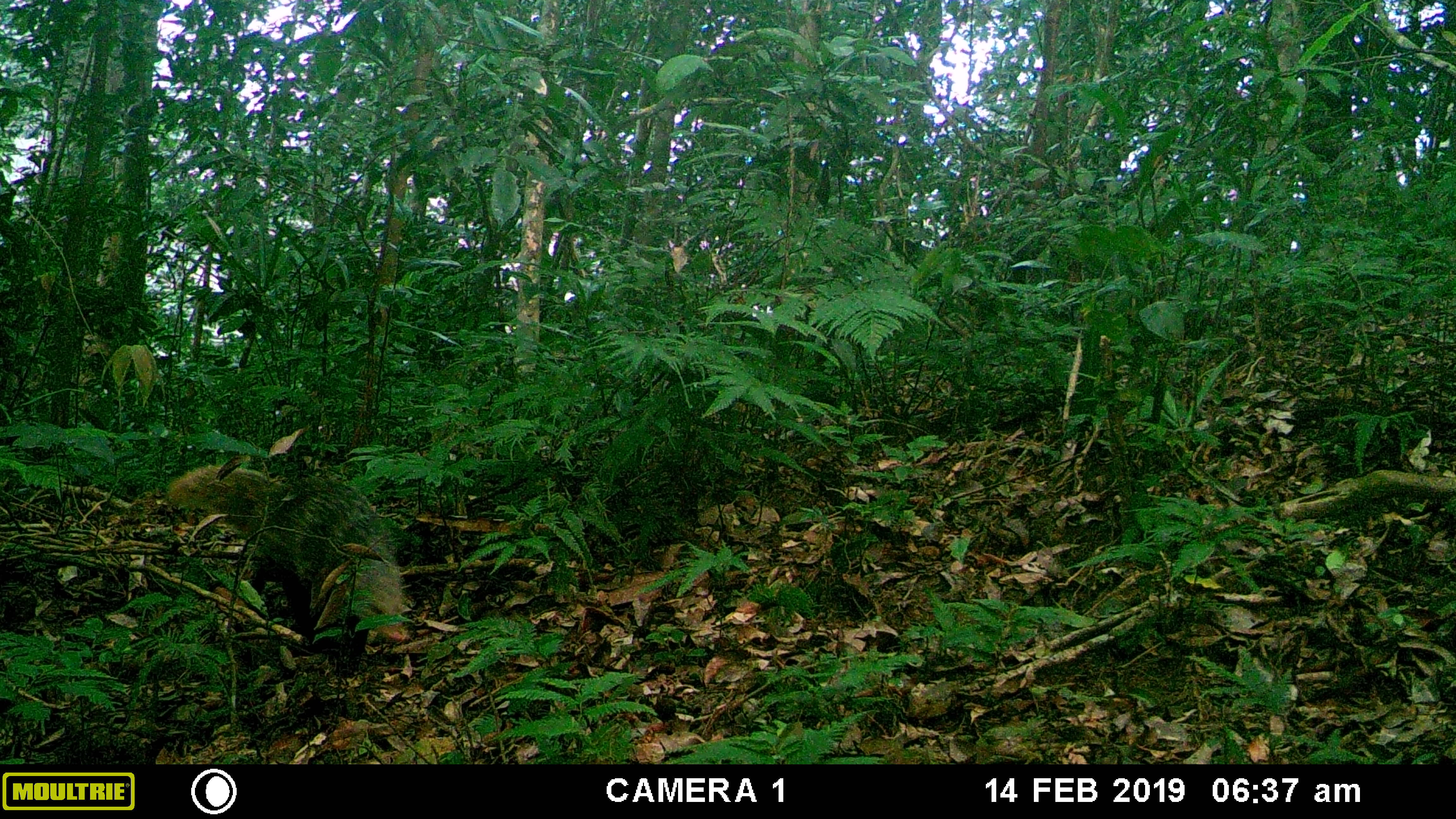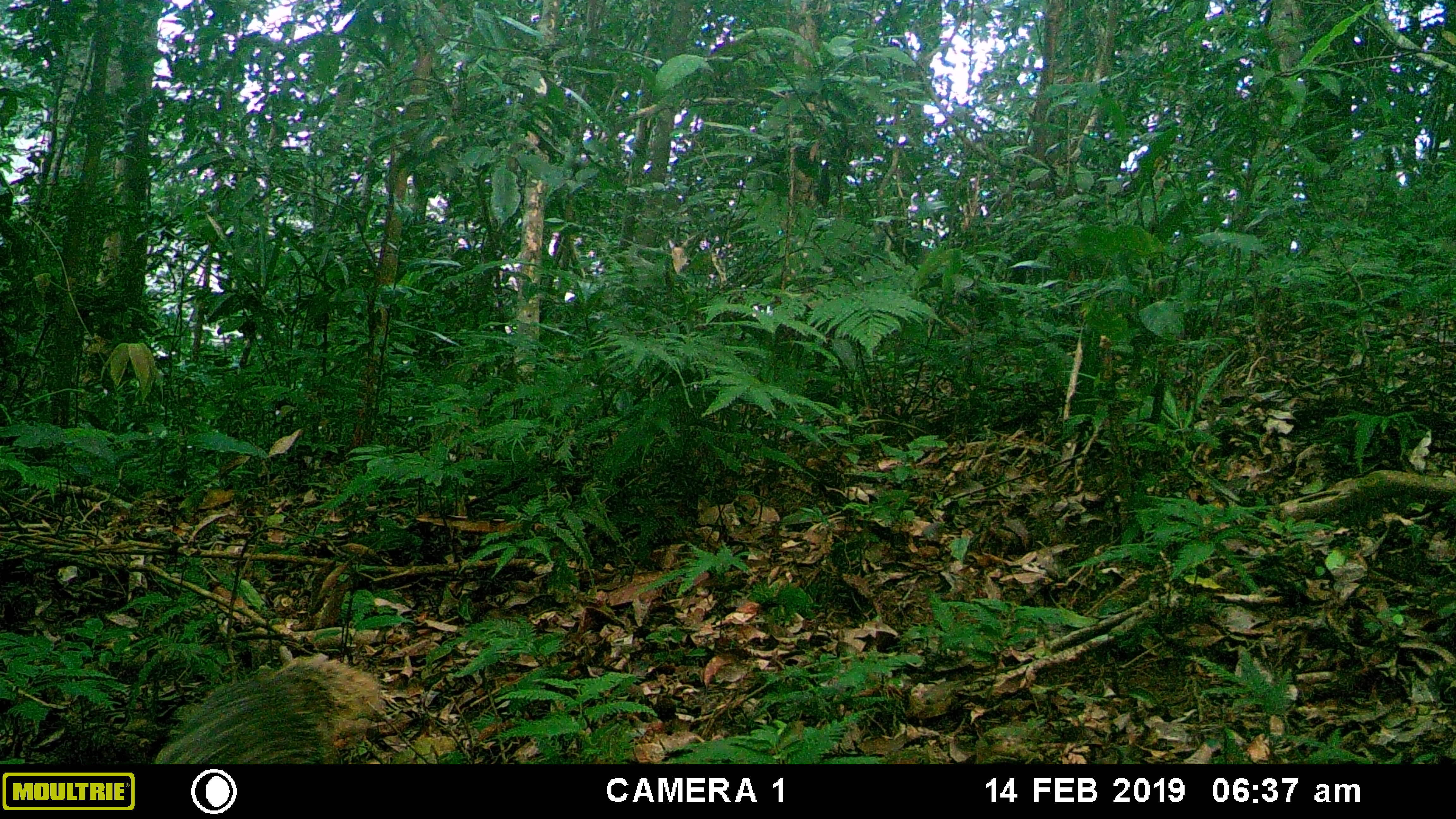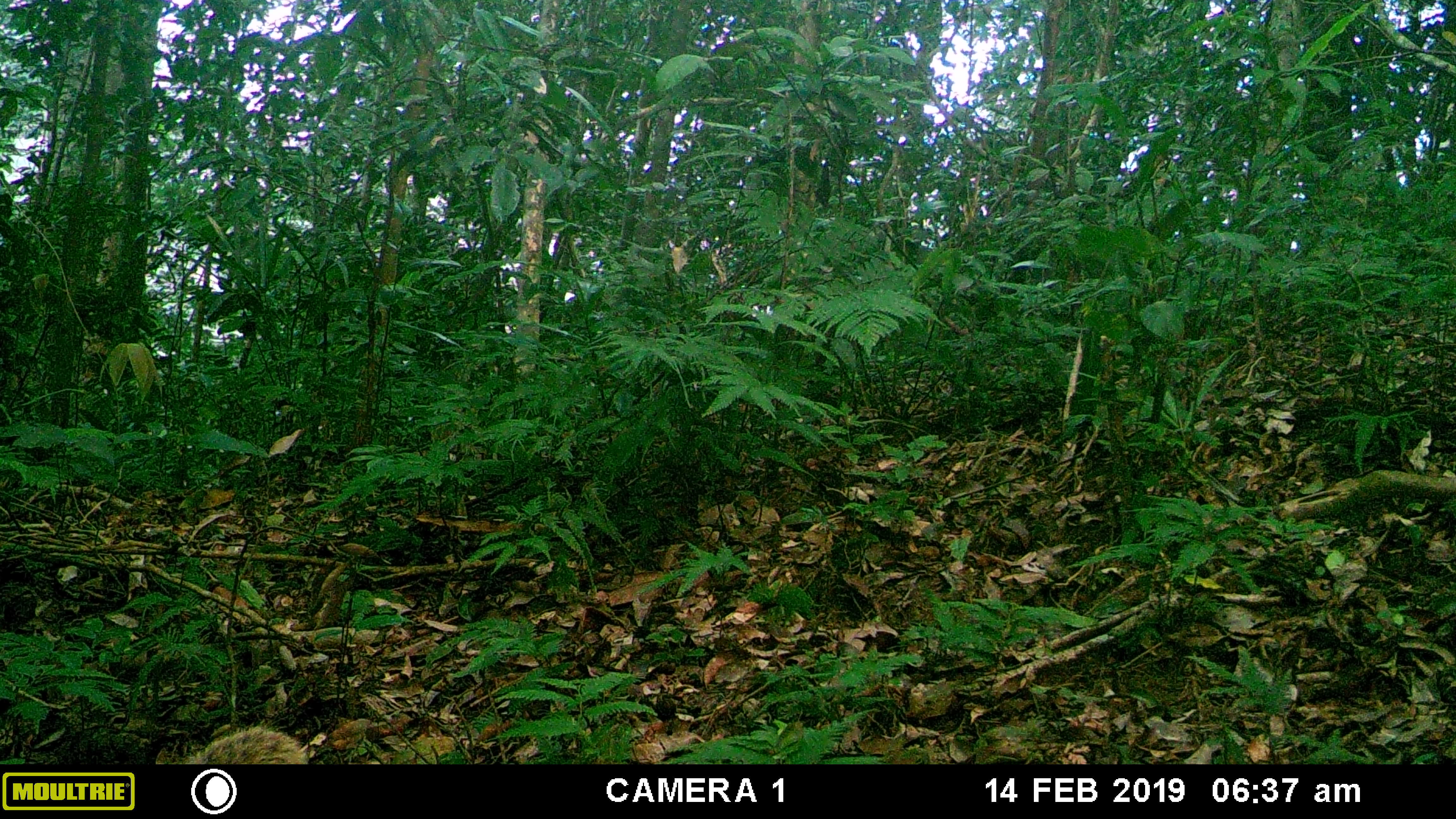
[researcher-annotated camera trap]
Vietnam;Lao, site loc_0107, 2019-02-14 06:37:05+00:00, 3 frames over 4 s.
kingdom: Animalia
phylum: Chordata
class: Mammalia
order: Carnivora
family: Herpestidae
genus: Urva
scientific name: Urva urva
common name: crab-eating mongoose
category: crab eating mongoose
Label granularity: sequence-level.